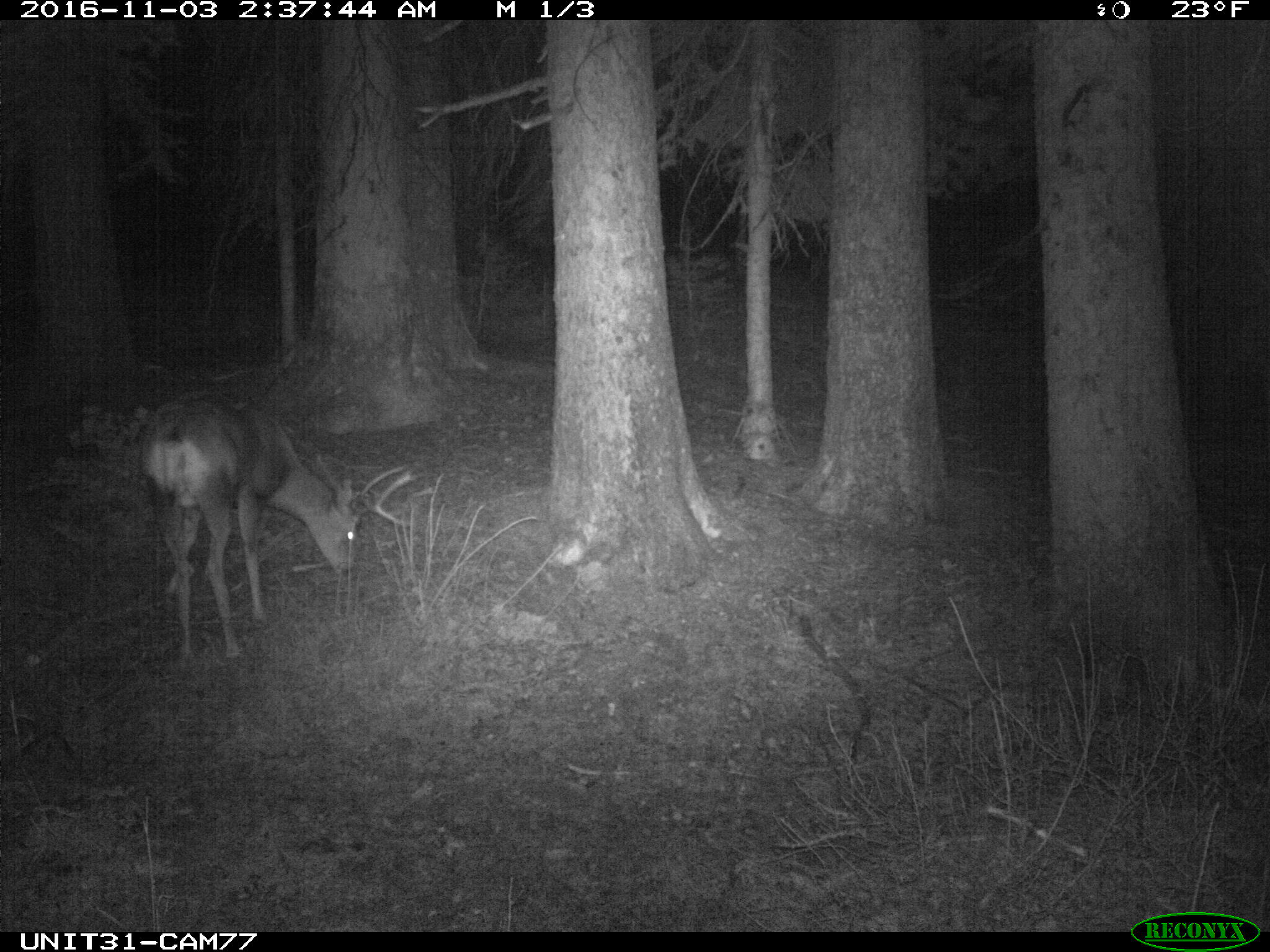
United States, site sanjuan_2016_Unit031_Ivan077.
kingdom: Animalia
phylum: Chordata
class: Mammalia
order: Artiodactyla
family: Cervidae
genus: Odocoileus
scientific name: Odocoileus hemionus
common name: mule deer